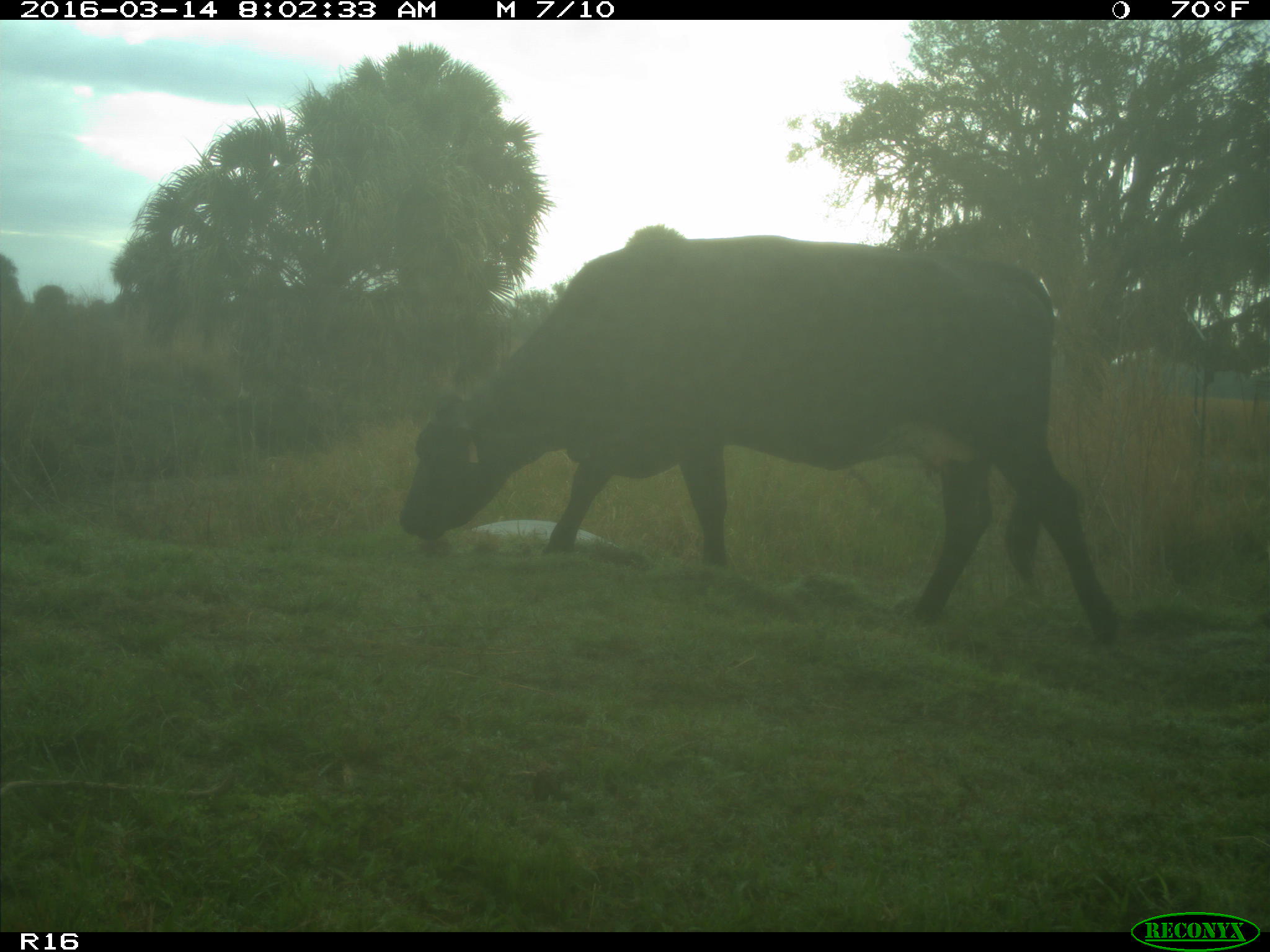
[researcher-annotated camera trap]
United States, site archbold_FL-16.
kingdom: Animalia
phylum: Chordata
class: Mammalia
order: Artiodactyla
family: Bovidae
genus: Bos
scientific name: Bos taurus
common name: domestic cow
Bos taurus (domestic cow).